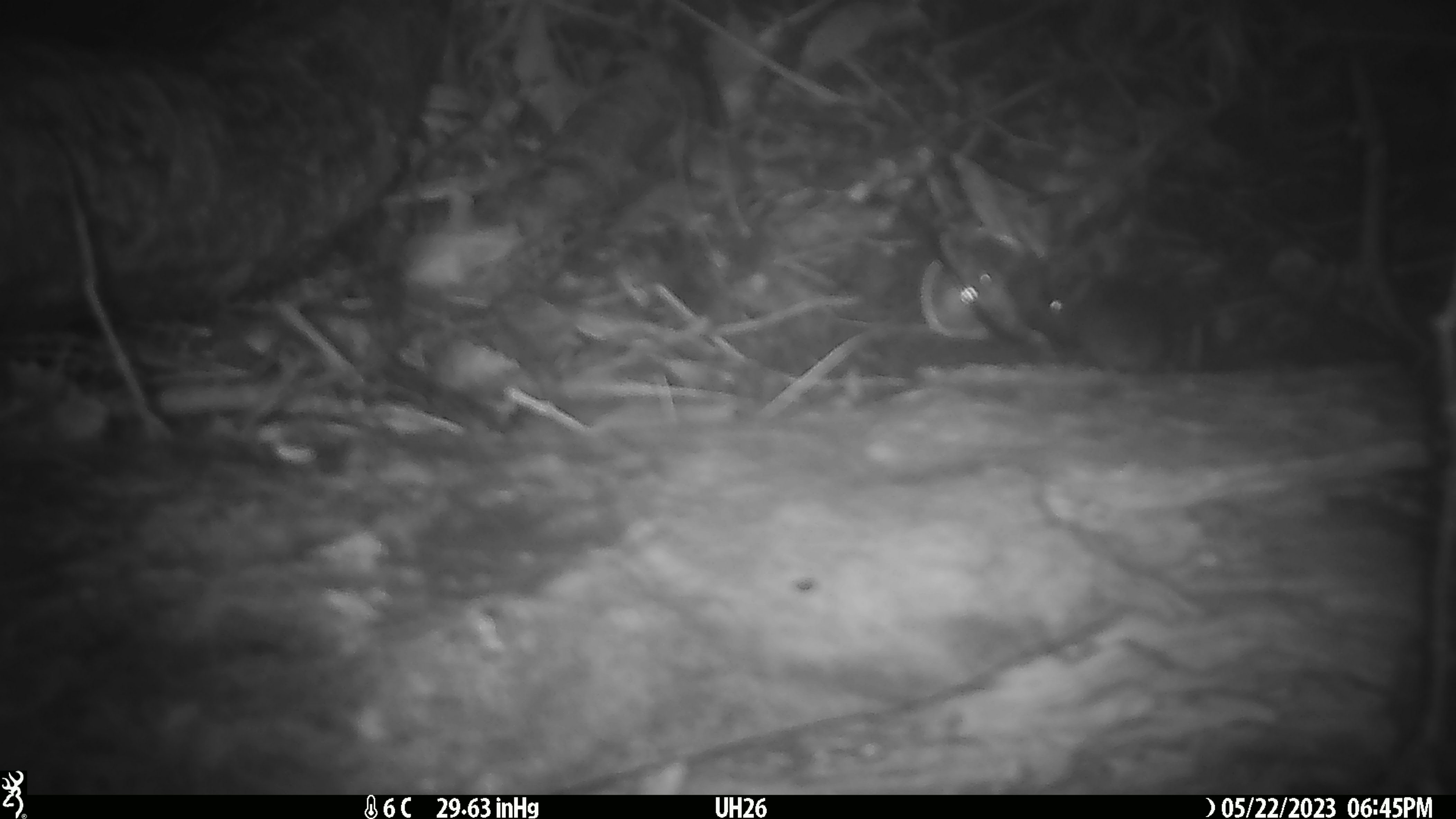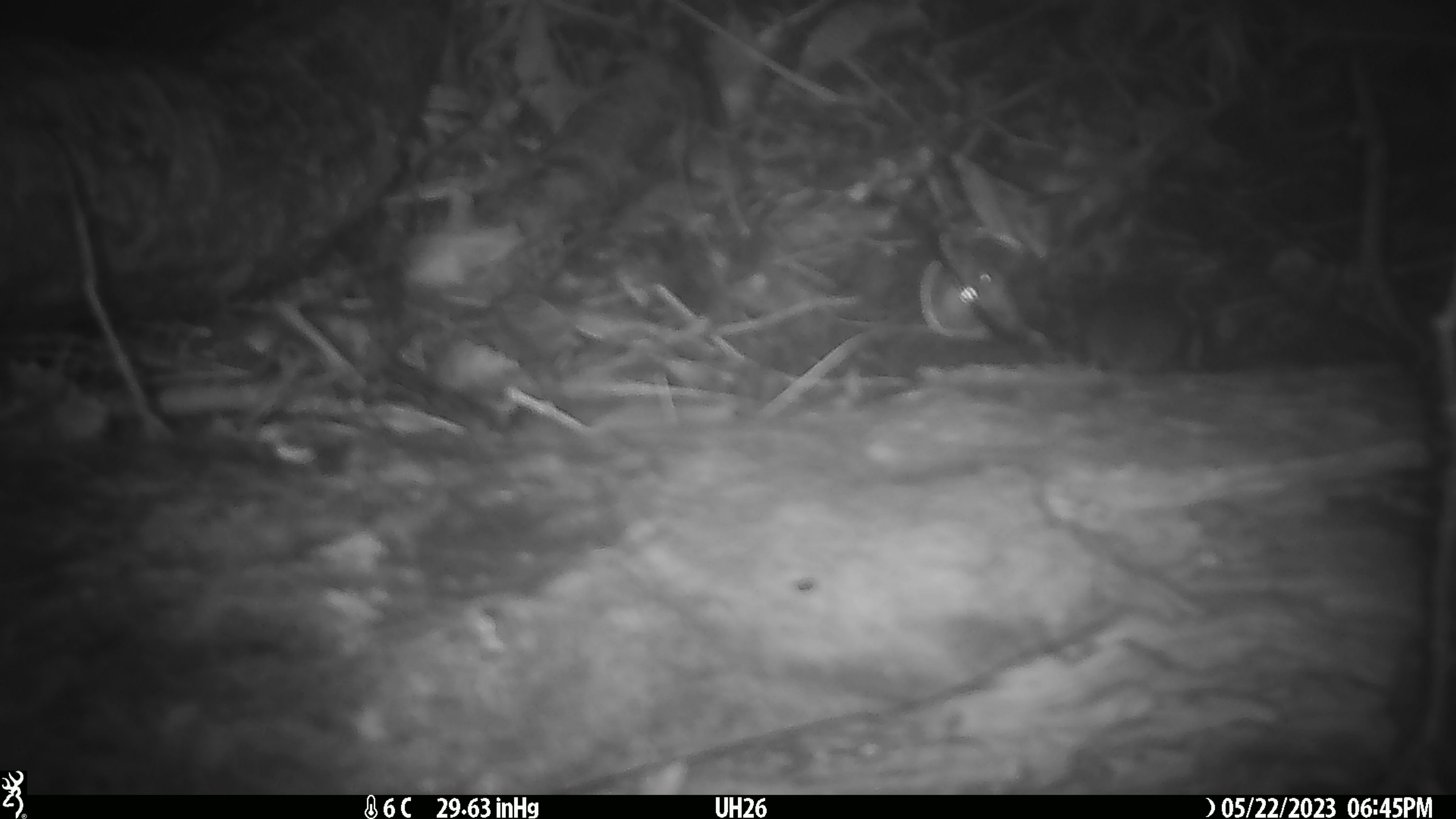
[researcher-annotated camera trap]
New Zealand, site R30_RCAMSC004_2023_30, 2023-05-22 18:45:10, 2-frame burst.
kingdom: Animalia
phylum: Chordata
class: Mammalia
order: Rodentia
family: Muridae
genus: Mus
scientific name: Mus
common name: mouse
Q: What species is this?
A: Mouse (Mus).